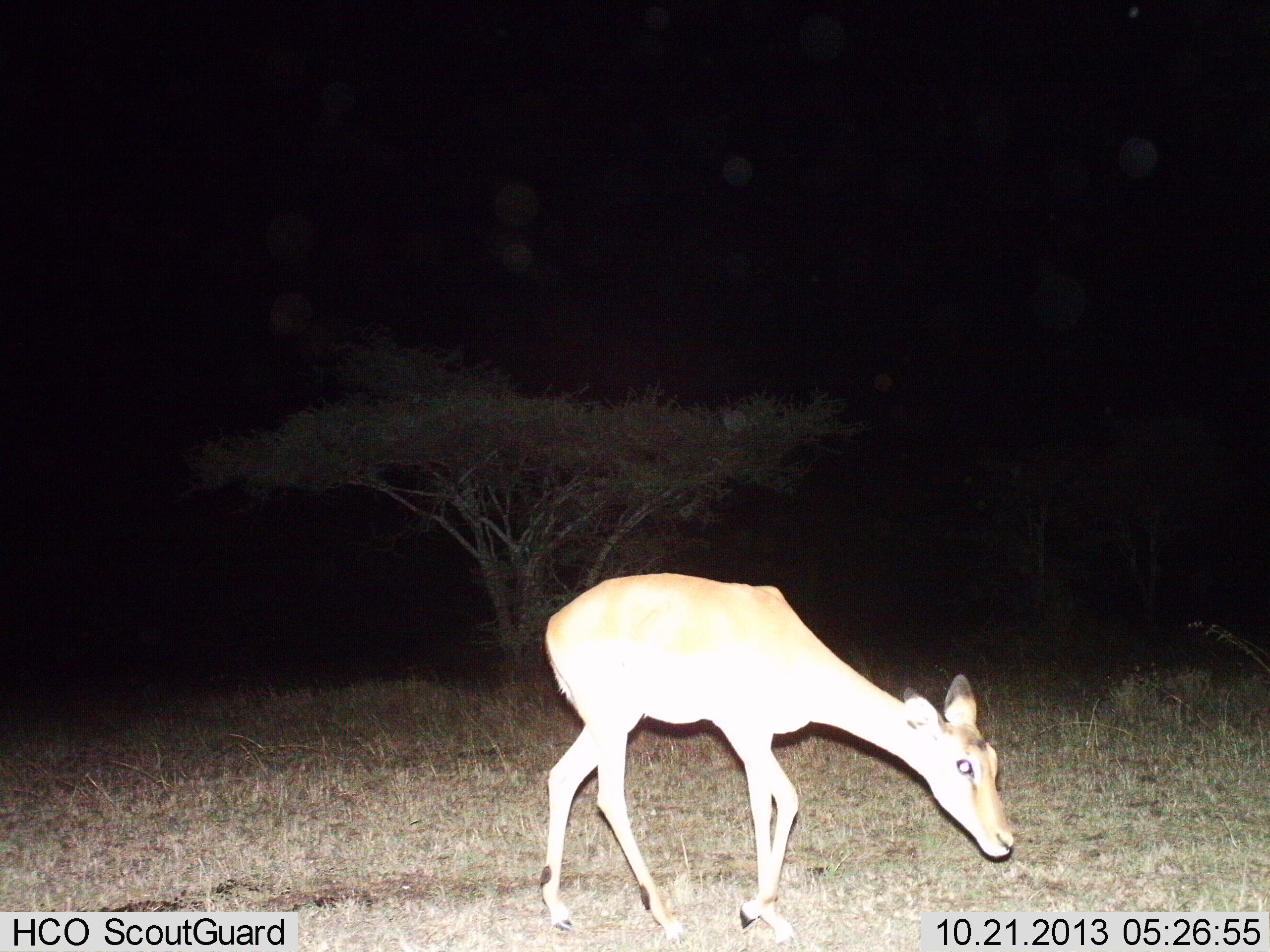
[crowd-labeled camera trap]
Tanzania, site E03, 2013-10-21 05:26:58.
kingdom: Animalia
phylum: Chordata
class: Mammalia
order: Artiodactyla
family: Bovidae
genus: Aepyceros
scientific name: Aepyceros melampus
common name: impala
Impala (Aepyceros melampus), count 1. Behavior (volunteer vote fractions): standing 70%, resting 0%, moving 30%, interacting 0%. Young present (vote fraction): 0%. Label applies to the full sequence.